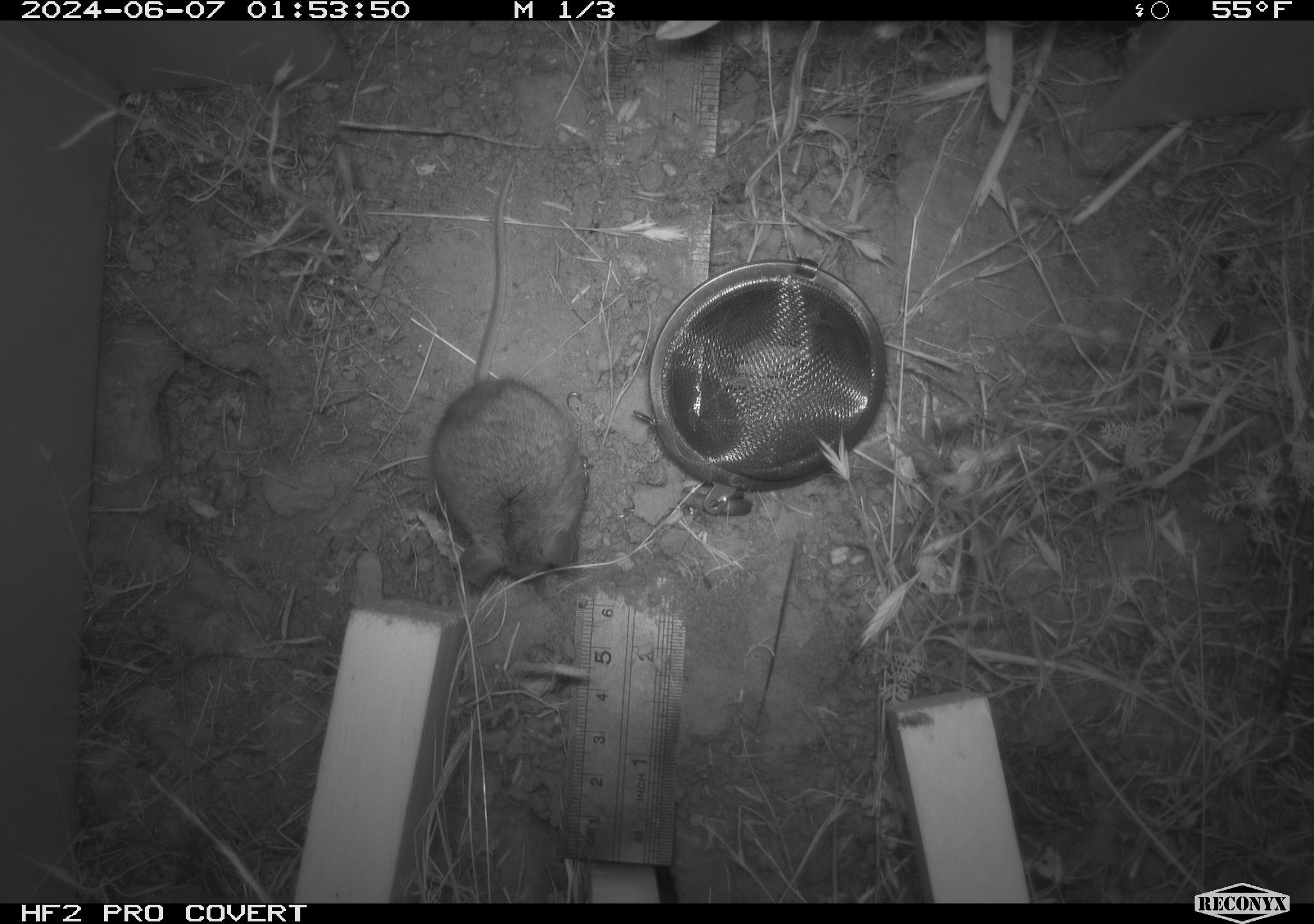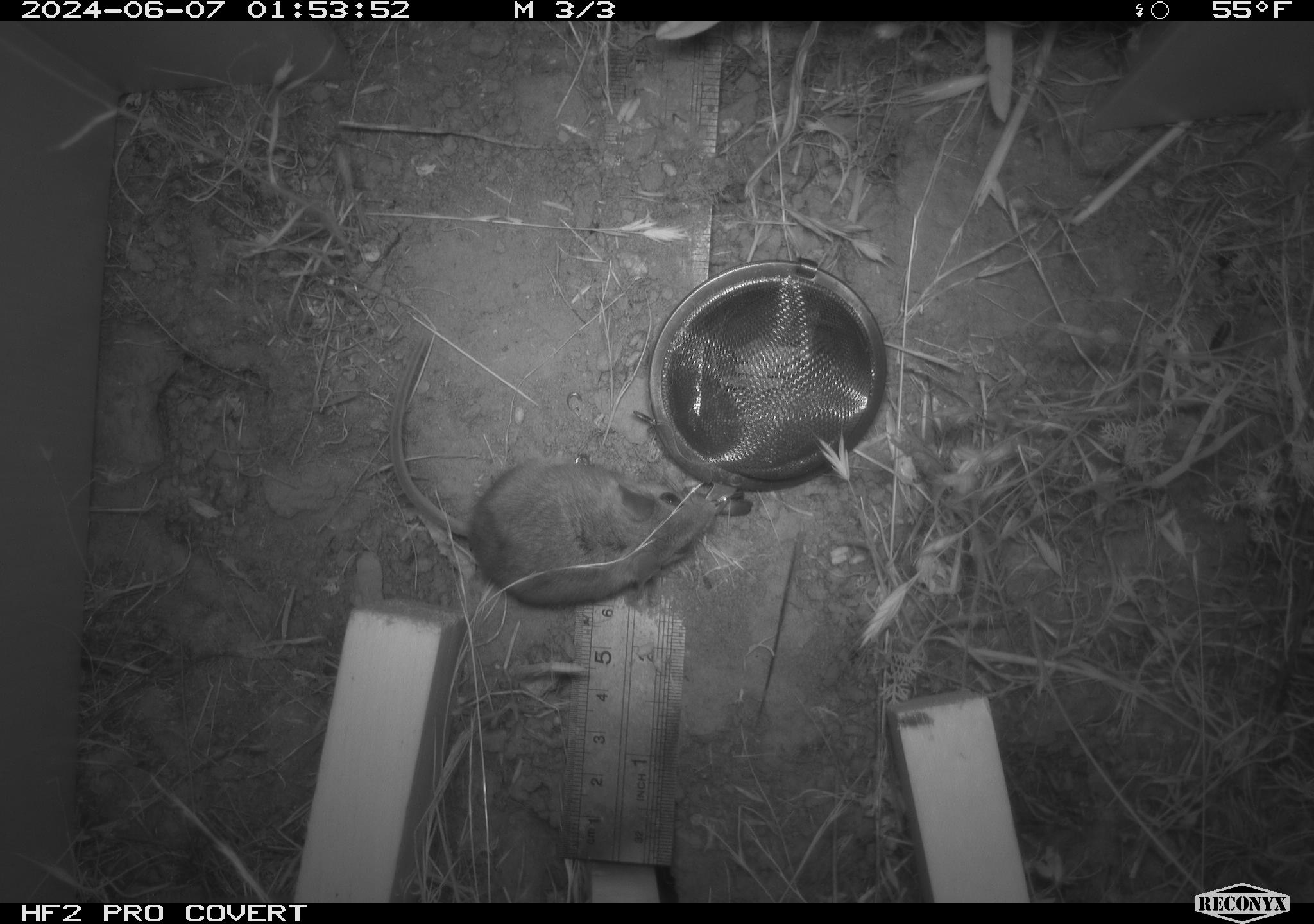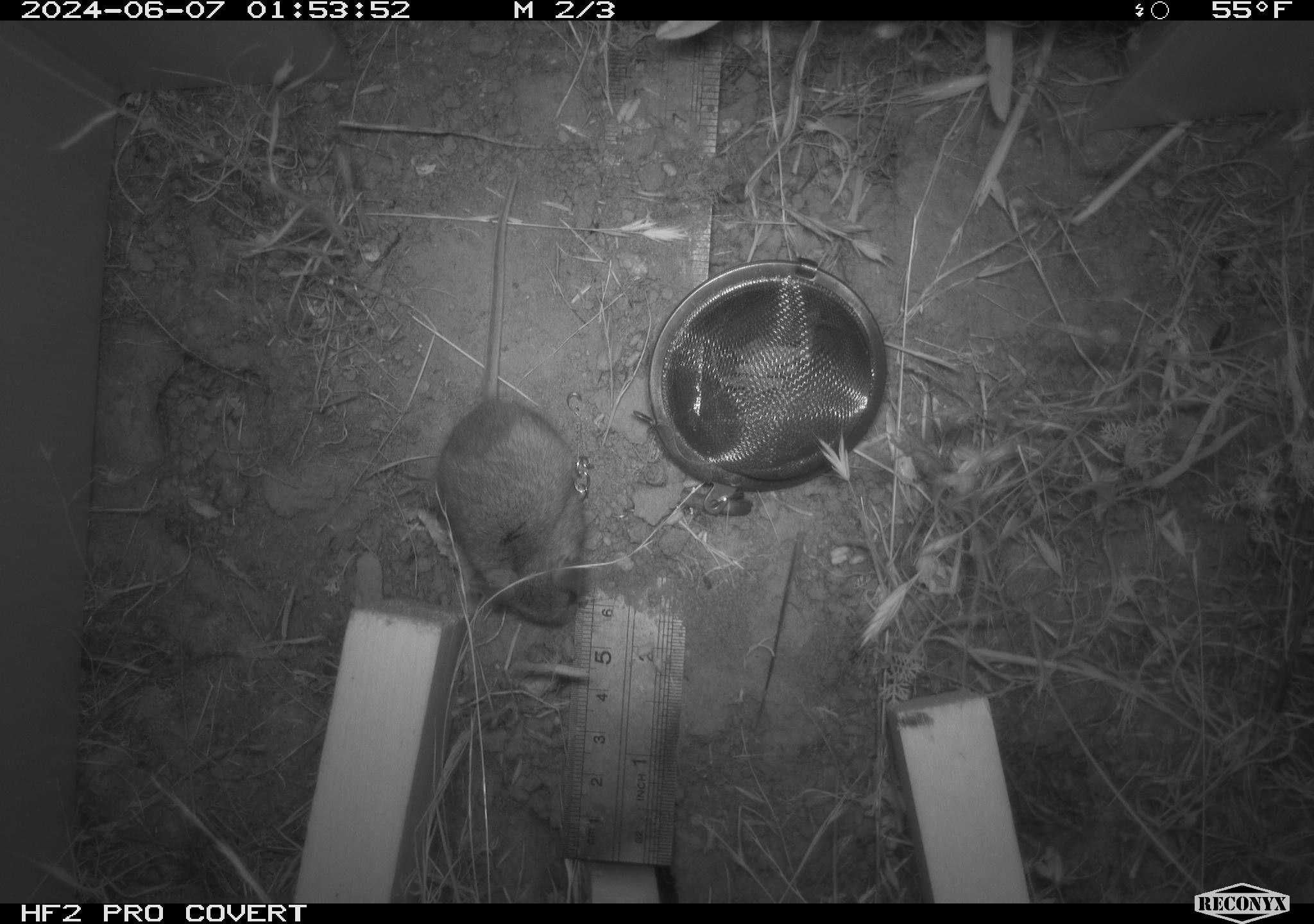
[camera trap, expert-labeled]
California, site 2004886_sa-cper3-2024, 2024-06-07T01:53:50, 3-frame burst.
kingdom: Animalia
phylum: Chordata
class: Mammalia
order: Rodentia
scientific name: Rodentia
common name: rodent